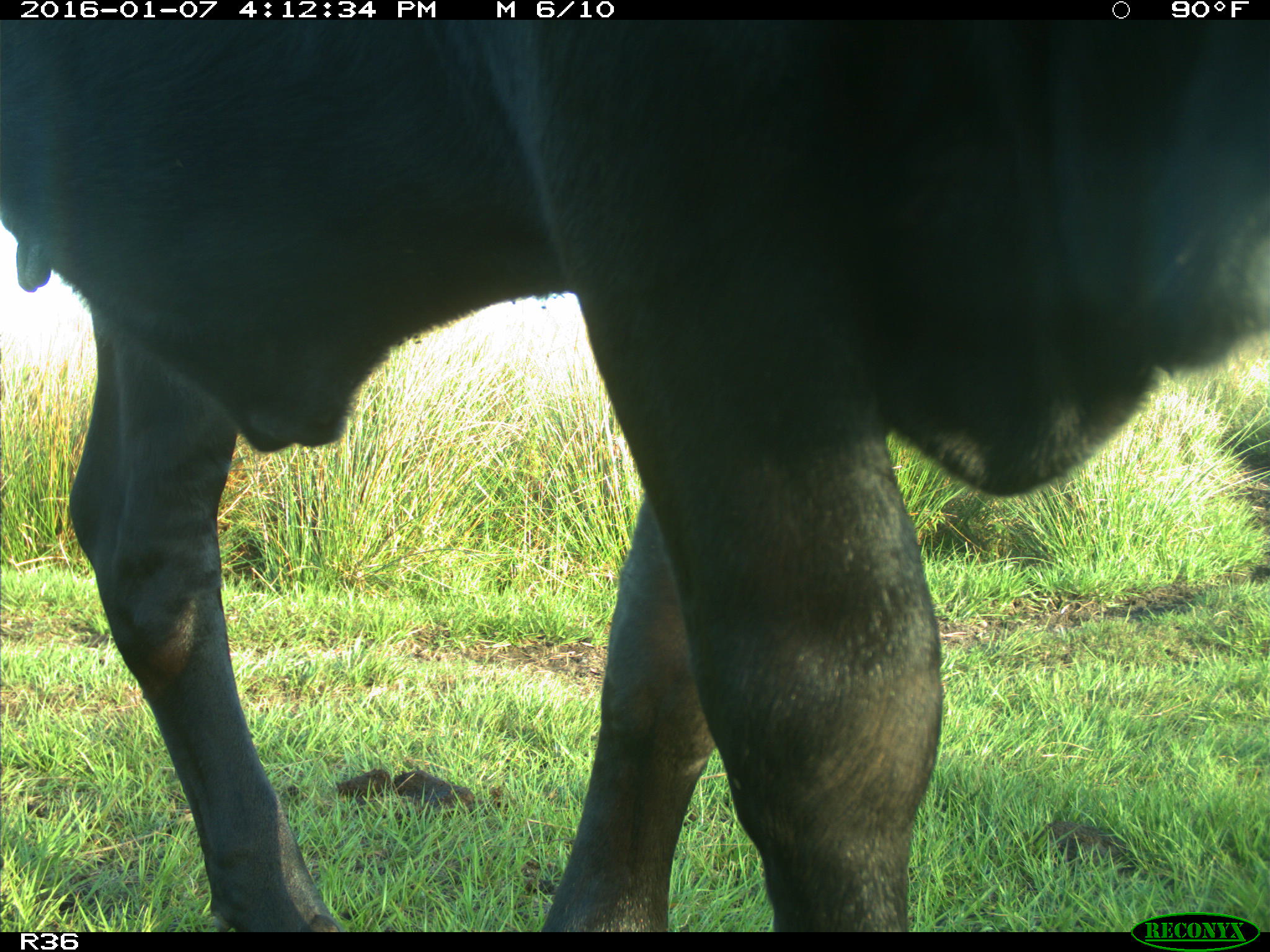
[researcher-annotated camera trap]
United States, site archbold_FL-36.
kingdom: Animalia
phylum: Chordata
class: Mammalia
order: Artiodactyla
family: Bovidae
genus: Bos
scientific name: Bos taurus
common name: domestic cow